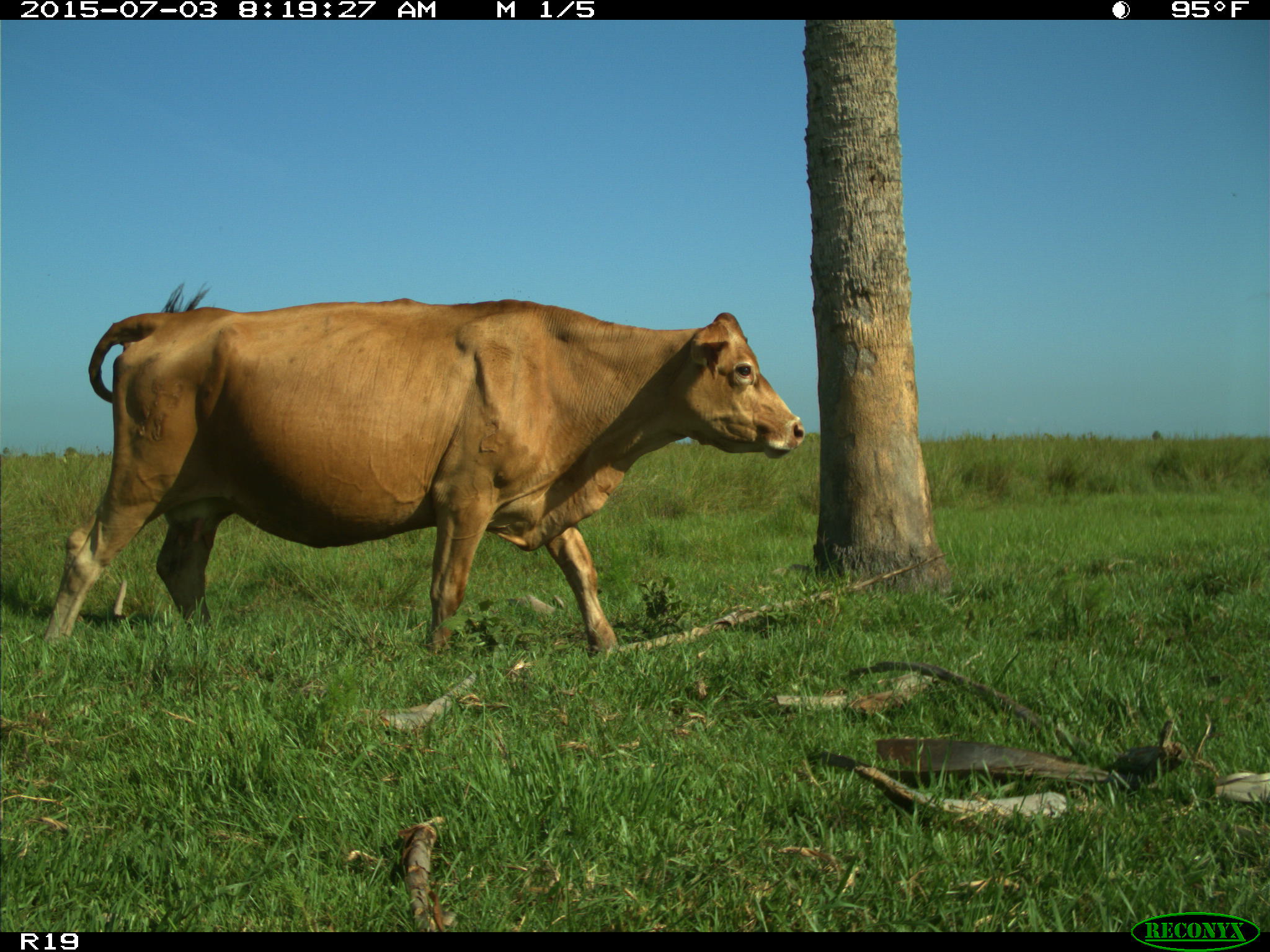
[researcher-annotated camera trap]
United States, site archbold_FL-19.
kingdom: Animalia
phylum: Chordata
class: Mammalia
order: Artiodactyla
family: Bovidae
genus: Bos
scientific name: Bos taurus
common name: domestic cow